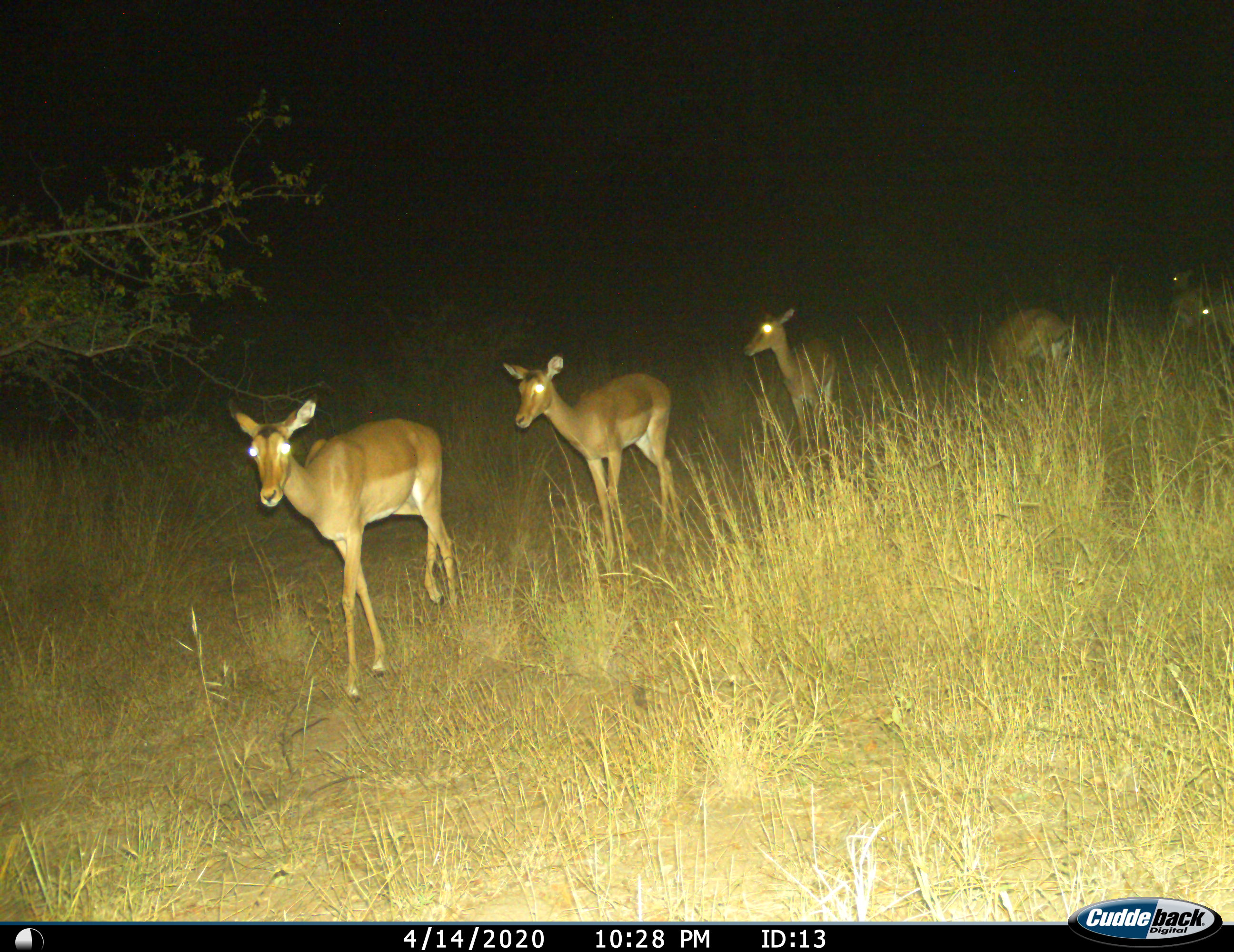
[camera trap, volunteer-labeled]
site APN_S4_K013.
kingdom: Animalia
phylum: Chordata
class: Mammalia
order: Artiodactyla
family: Bovidae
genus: Aepyceros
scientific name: Aepyceros melampus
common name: impala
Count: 6.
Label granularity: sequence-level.